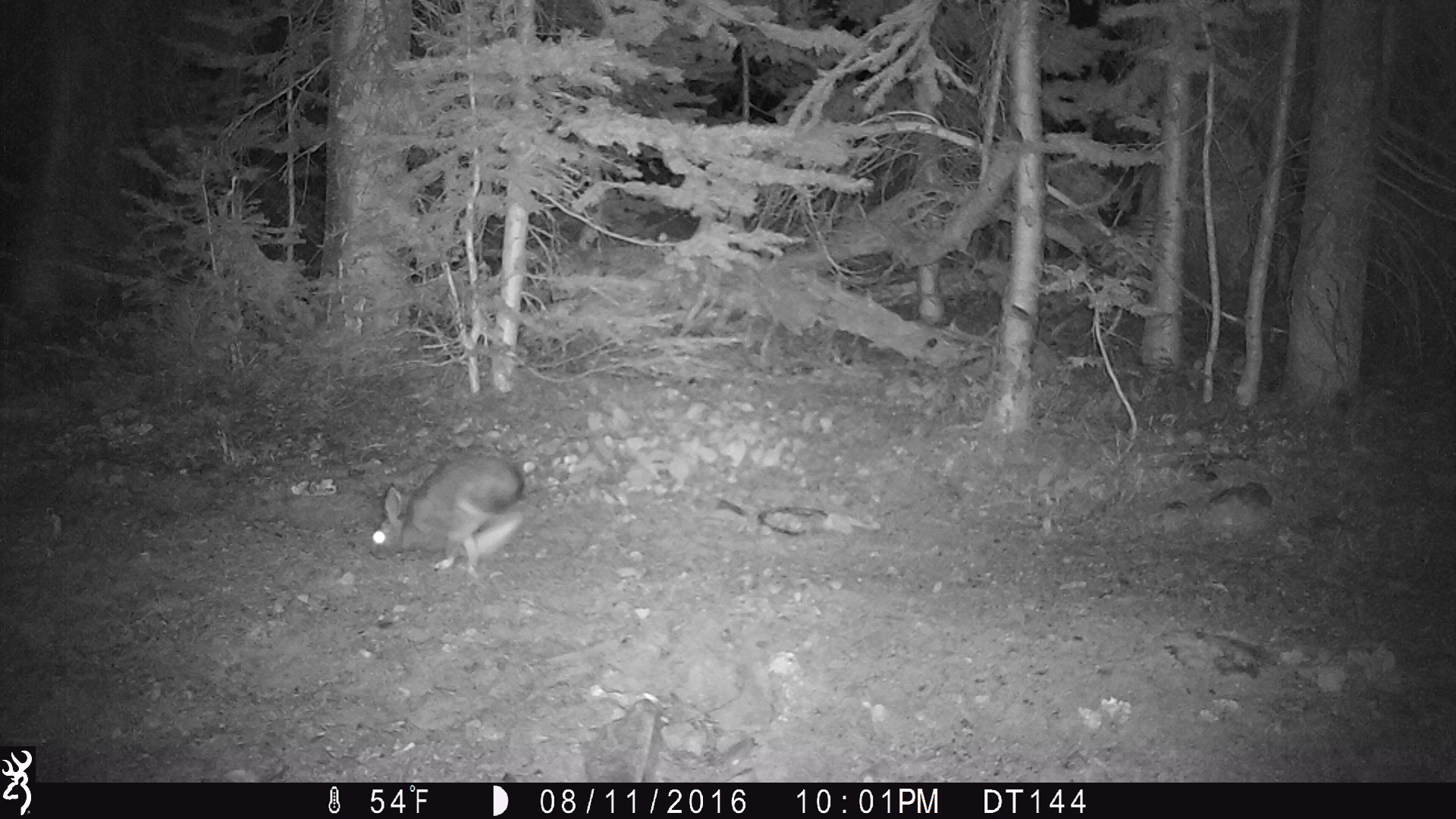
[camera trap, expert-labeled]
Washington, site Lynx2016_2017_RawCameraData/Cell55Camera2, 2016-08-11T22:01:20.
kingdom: Animalia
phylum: Chordata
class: Mammalia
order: Lagomorpha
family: Leporidae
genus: Lepus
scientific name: Lepus americanus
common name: snowshoe hare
Lepus americanus (snowshoe hare). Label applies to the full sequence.